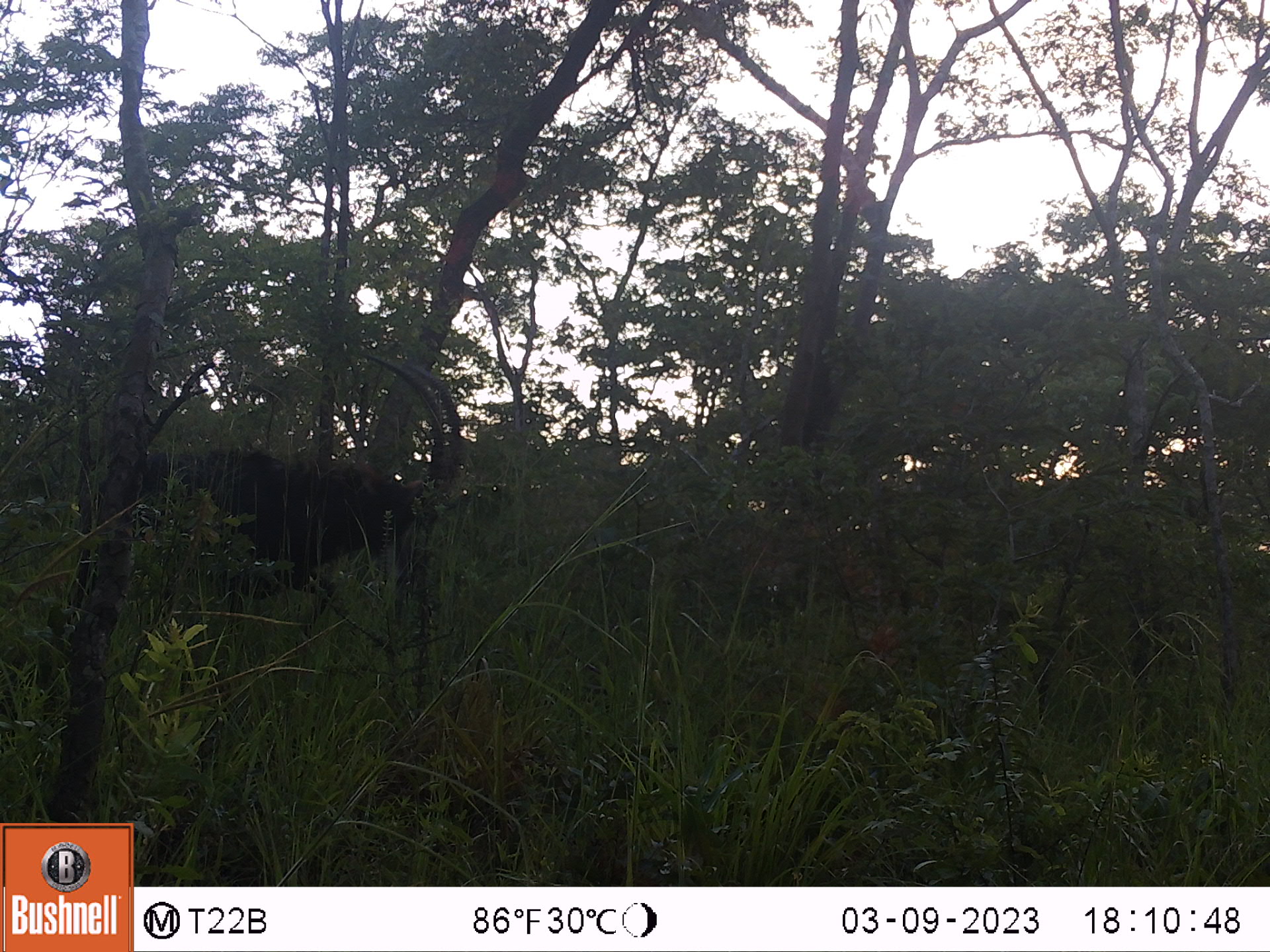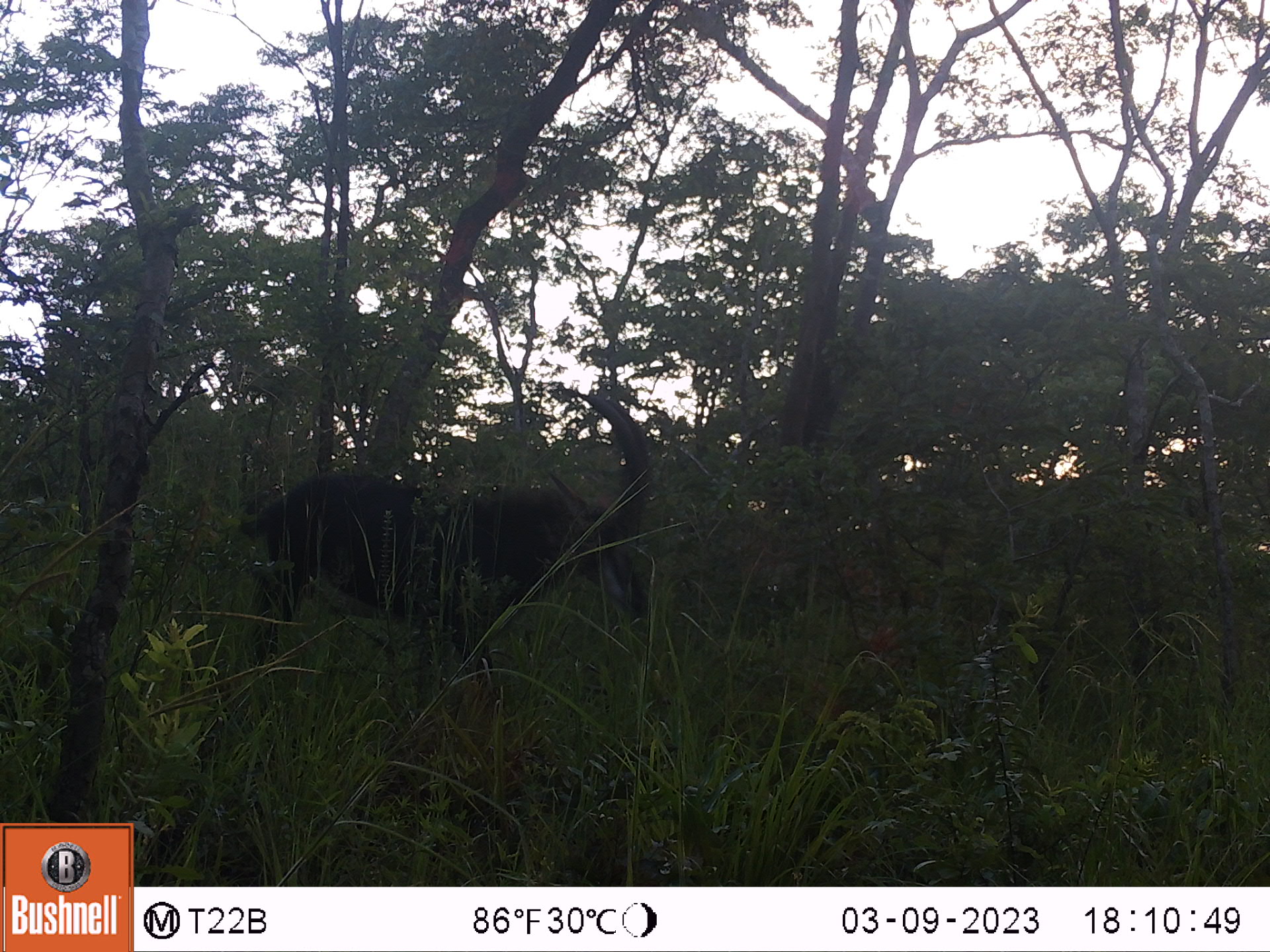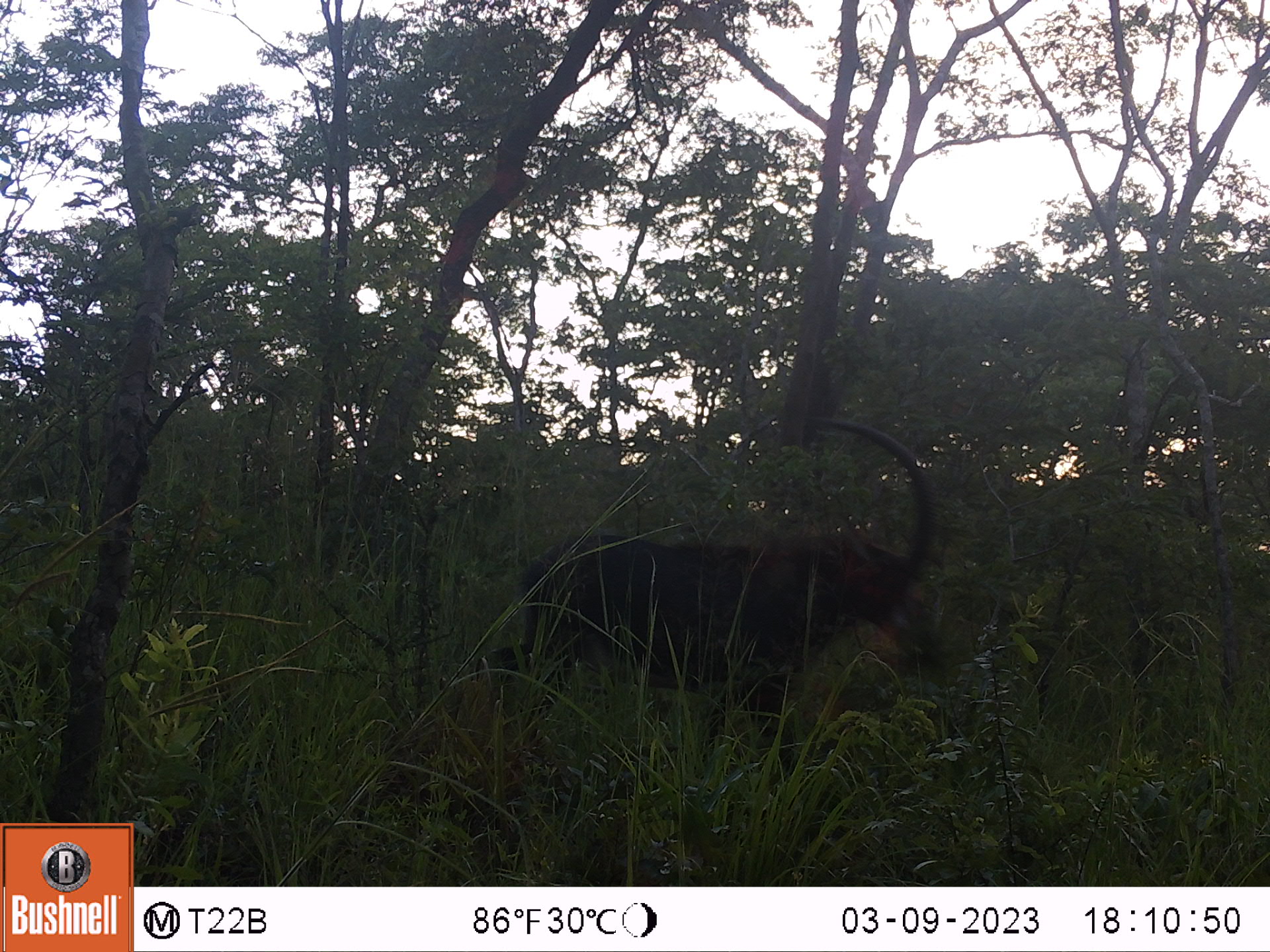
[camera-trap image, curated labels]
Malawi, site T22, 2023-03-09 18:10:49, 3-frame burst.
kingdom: Animalia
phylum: Chordata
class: Mammalia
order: Artiodactyla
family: Bovidae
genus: Hippotragus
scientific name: Hippotragus niger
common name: sable antelope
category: sable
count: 1